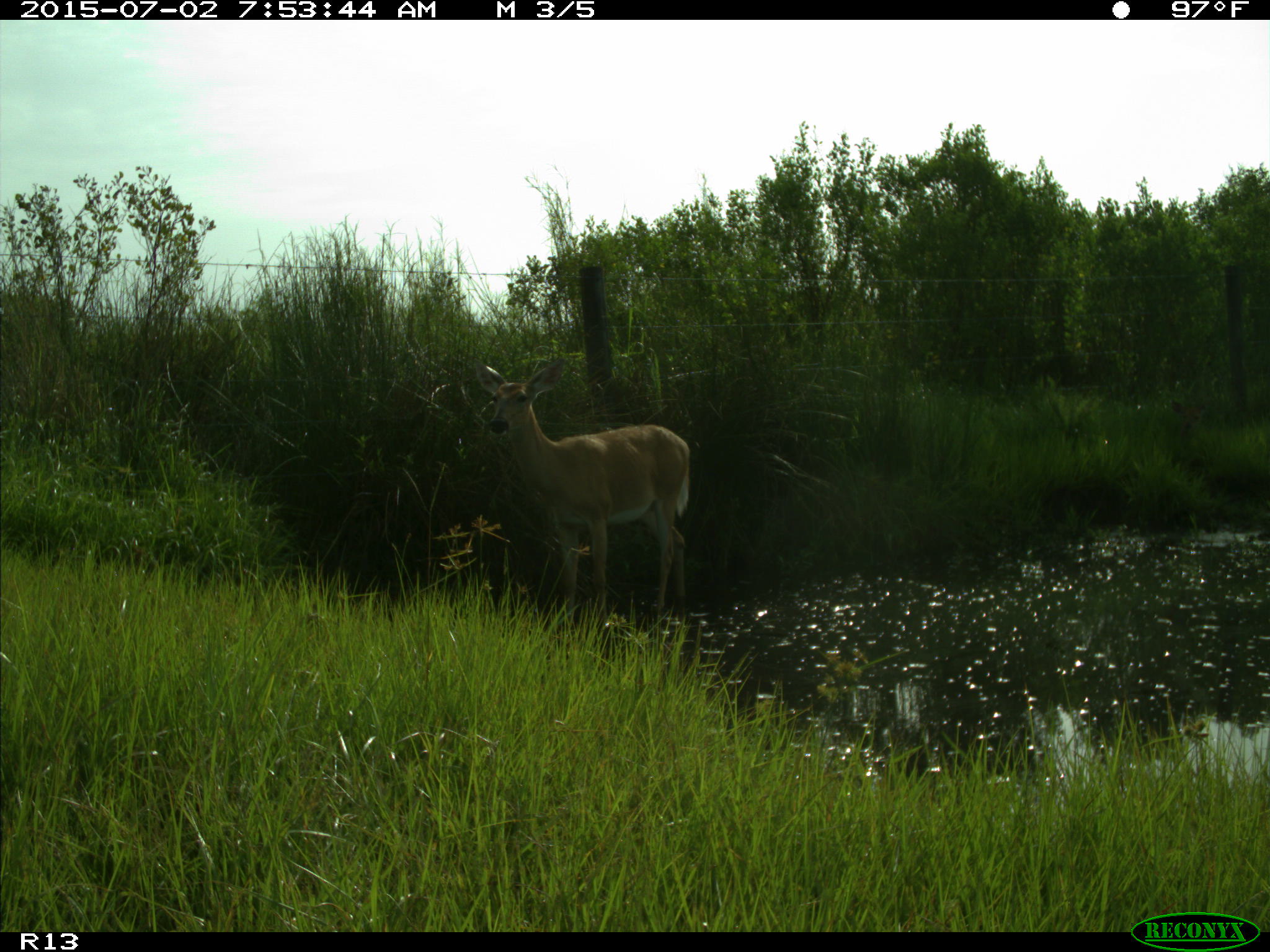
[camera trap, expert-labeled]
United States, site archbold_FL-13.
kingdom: Animalia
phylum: Chordata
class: Mammalia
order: Artiodactyla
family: Cervidae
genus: Odocoileus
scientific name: Odocoileus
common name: deer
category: unidentified deer